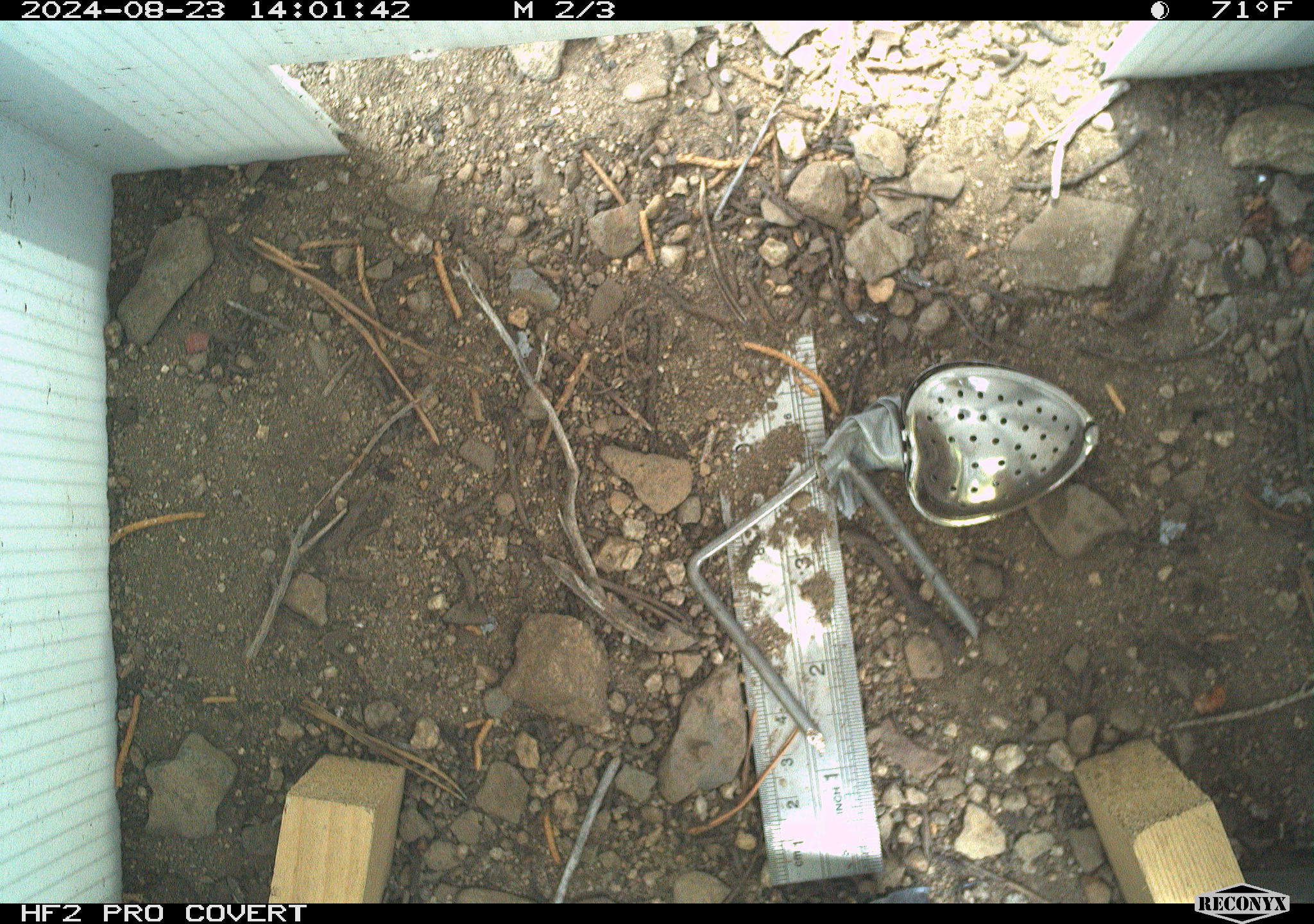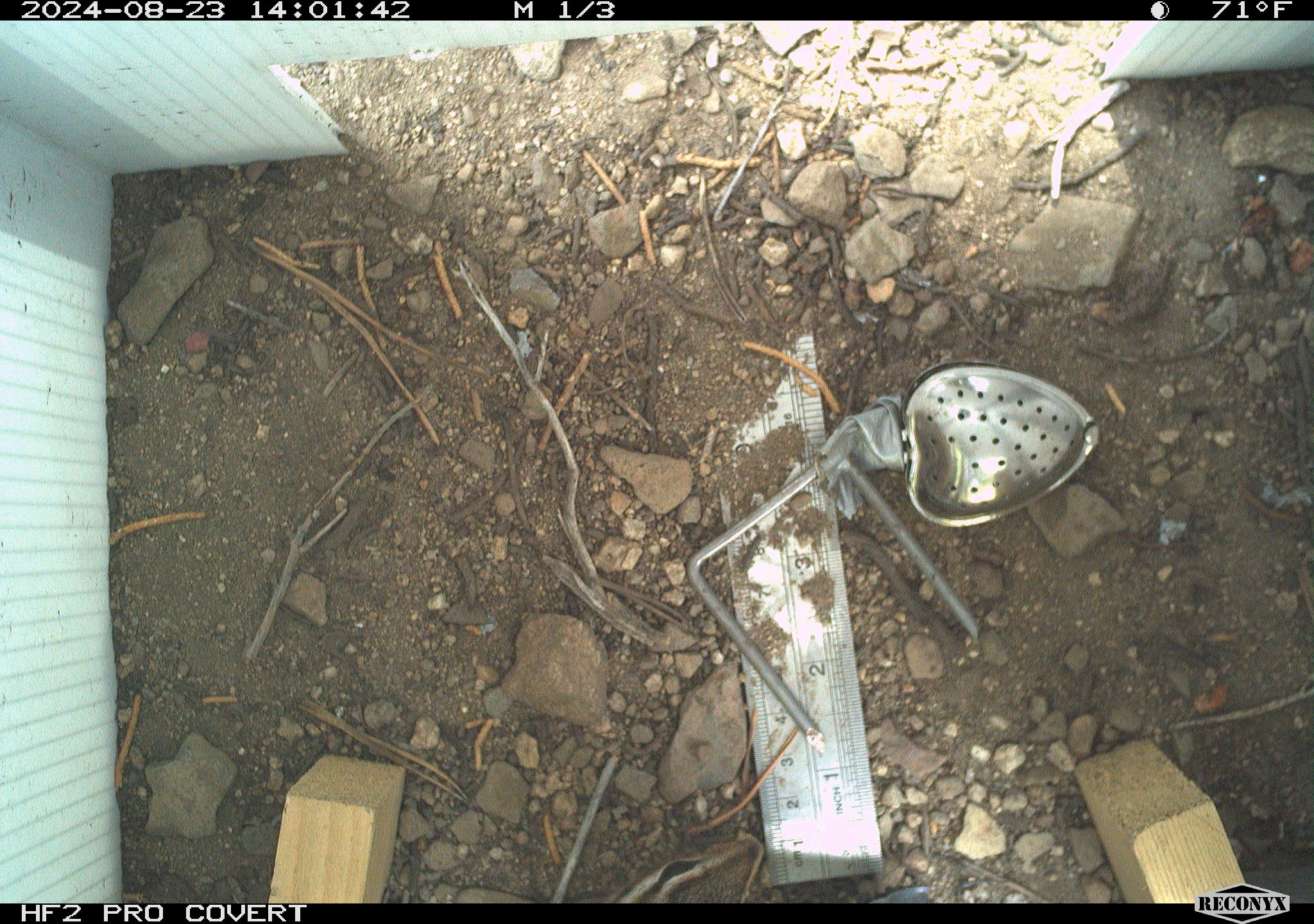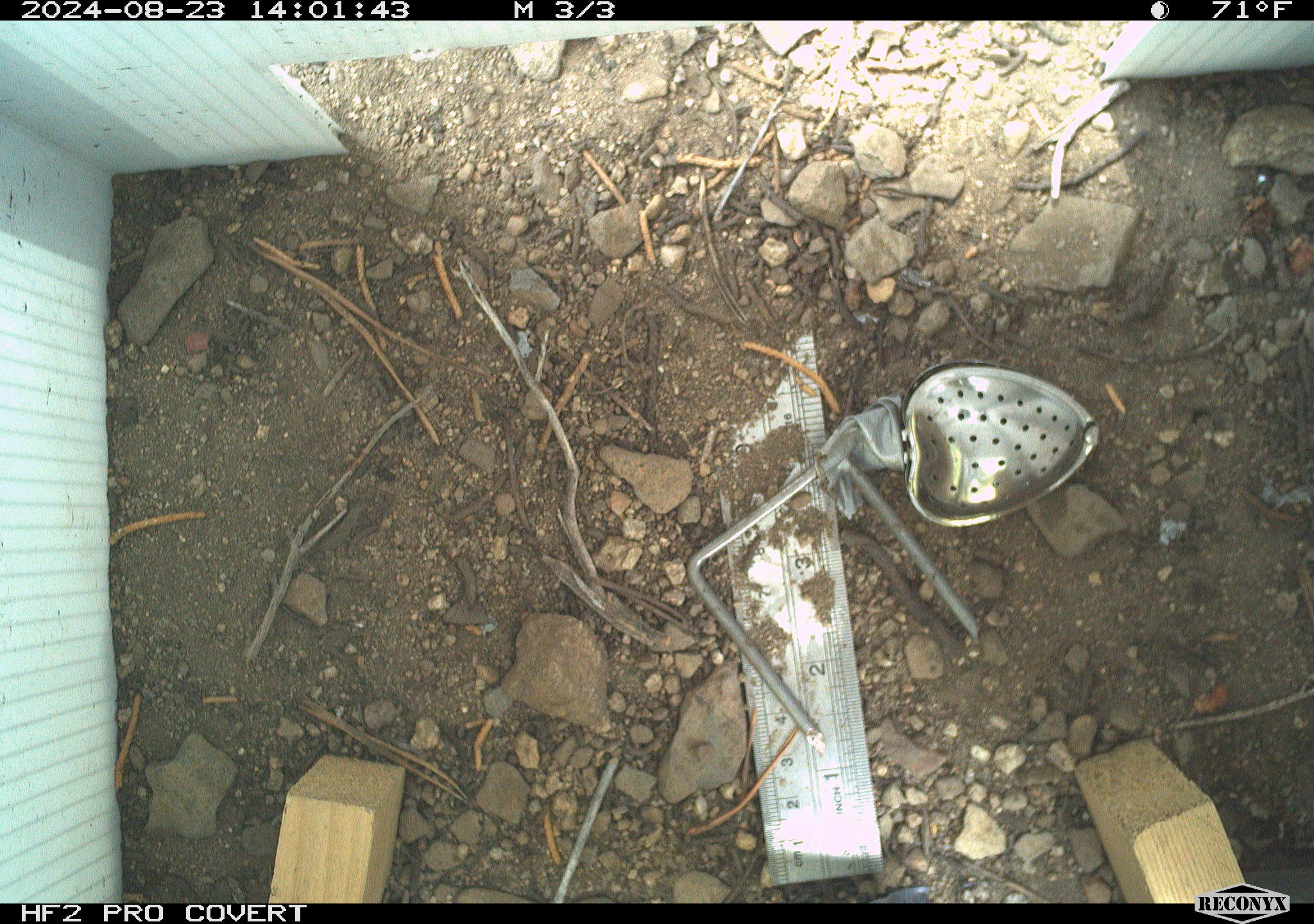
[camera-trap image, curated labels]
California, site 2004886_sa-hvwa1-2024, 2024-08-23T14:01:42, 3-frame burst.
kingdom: Animalia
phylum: Chordata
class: Mammalia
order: Rodentia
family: Sciuridae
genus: Neotamias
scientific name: Neotamias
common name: western chipmunks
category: neotamias species